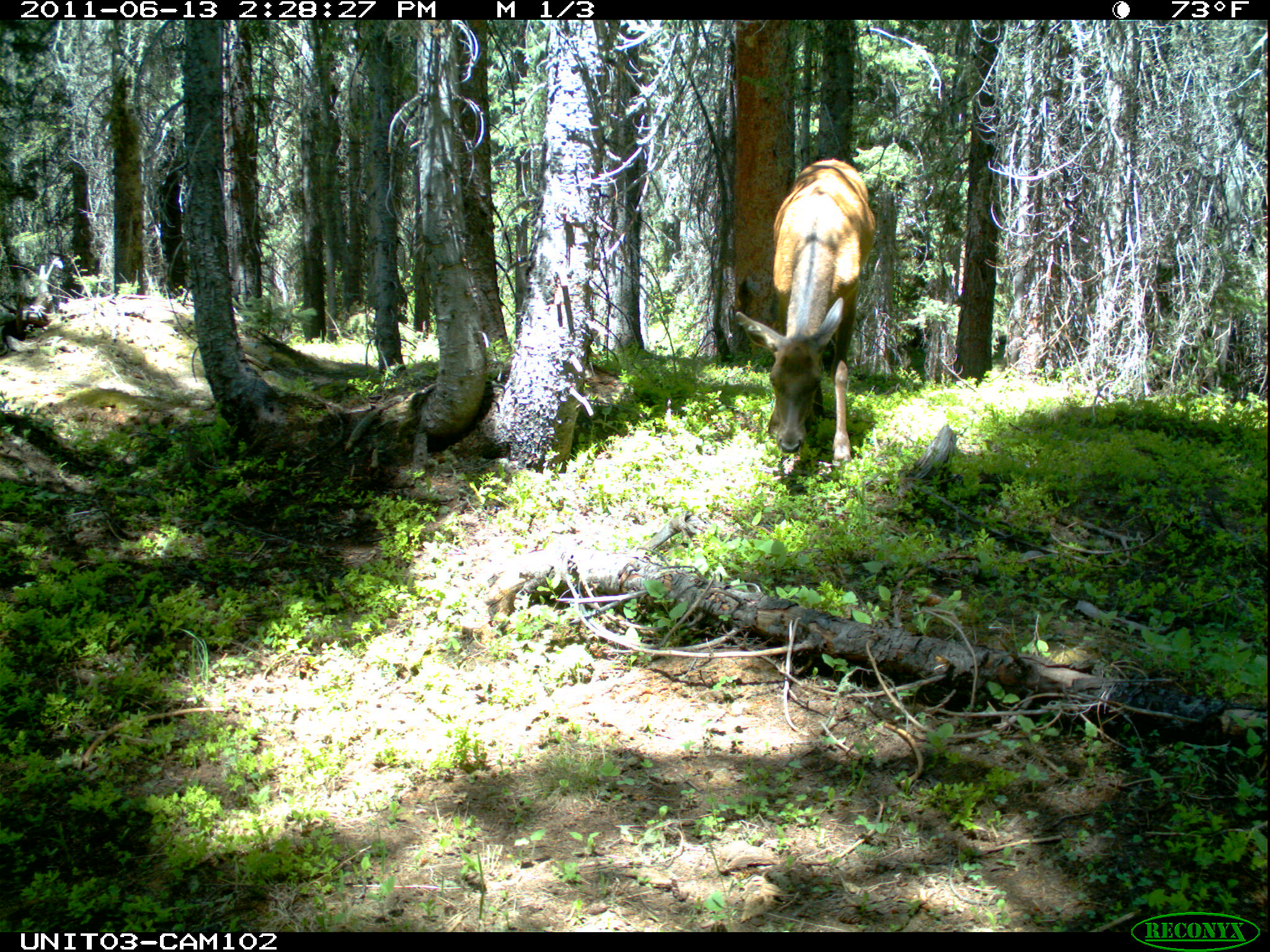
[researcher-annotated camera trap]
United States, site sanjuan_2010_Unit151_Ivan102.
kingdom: Animalia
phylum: Chordata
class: Mammalia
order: Artiodactyla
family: Cervidae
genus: Cervus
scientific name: Cervus elaphus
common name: red deer